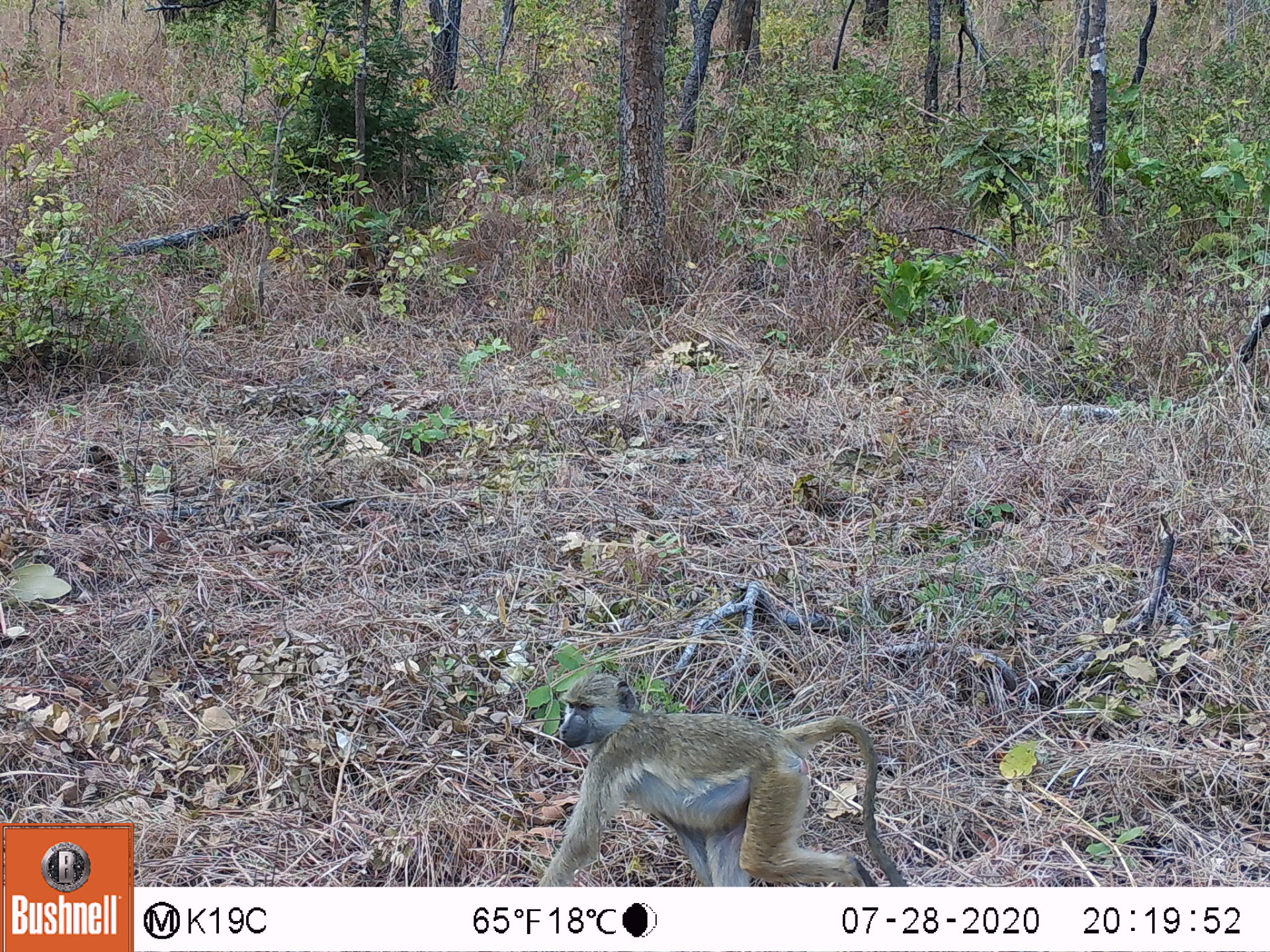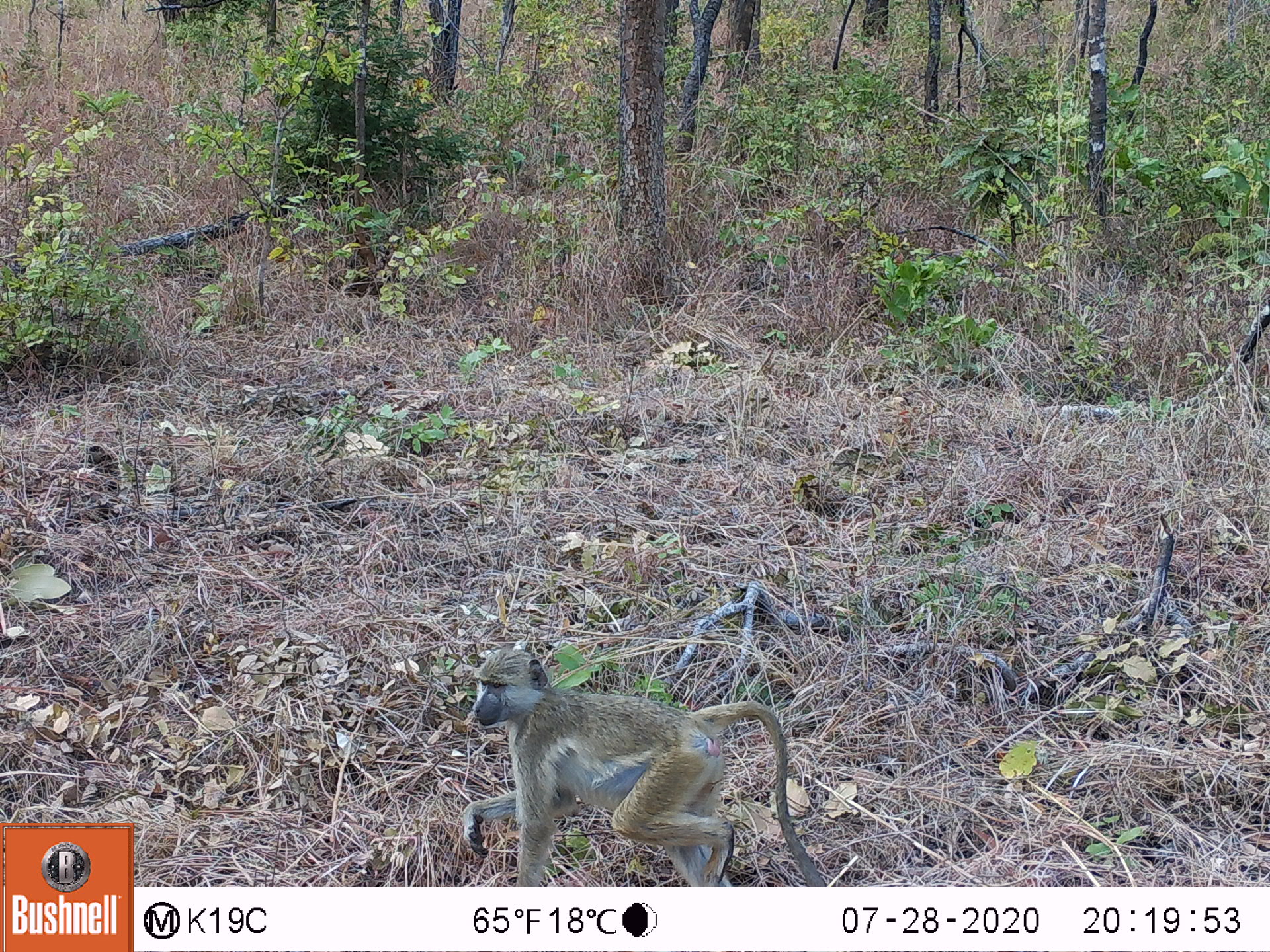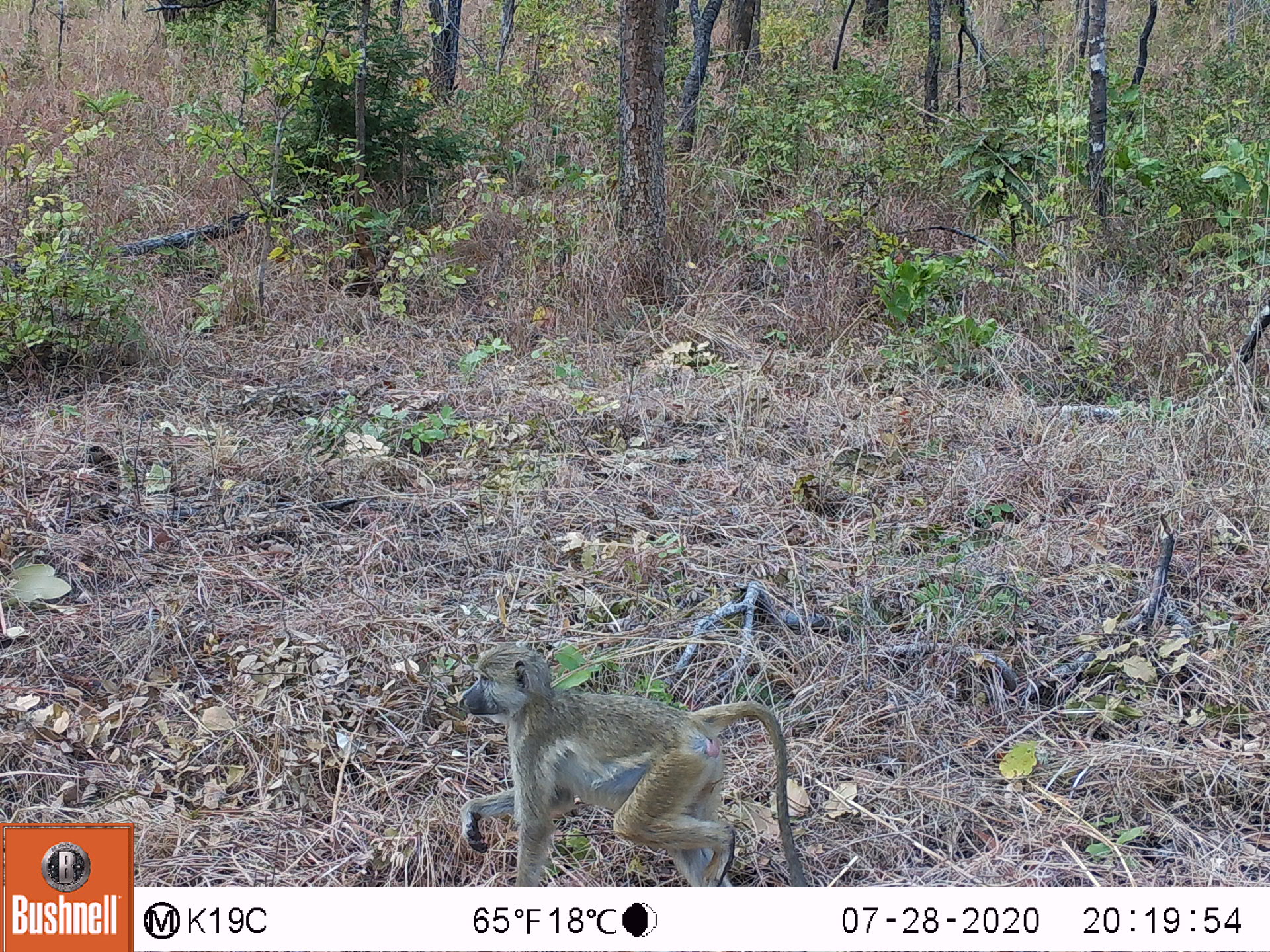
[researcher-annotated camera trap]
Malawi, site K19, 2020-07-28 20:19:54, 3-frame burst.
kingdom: Animalia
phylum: Chordata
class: Mammalia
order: Primates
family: Cercopithecidae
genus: Papio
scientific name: Papio cynocephalus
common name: yellow baboon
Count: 1.